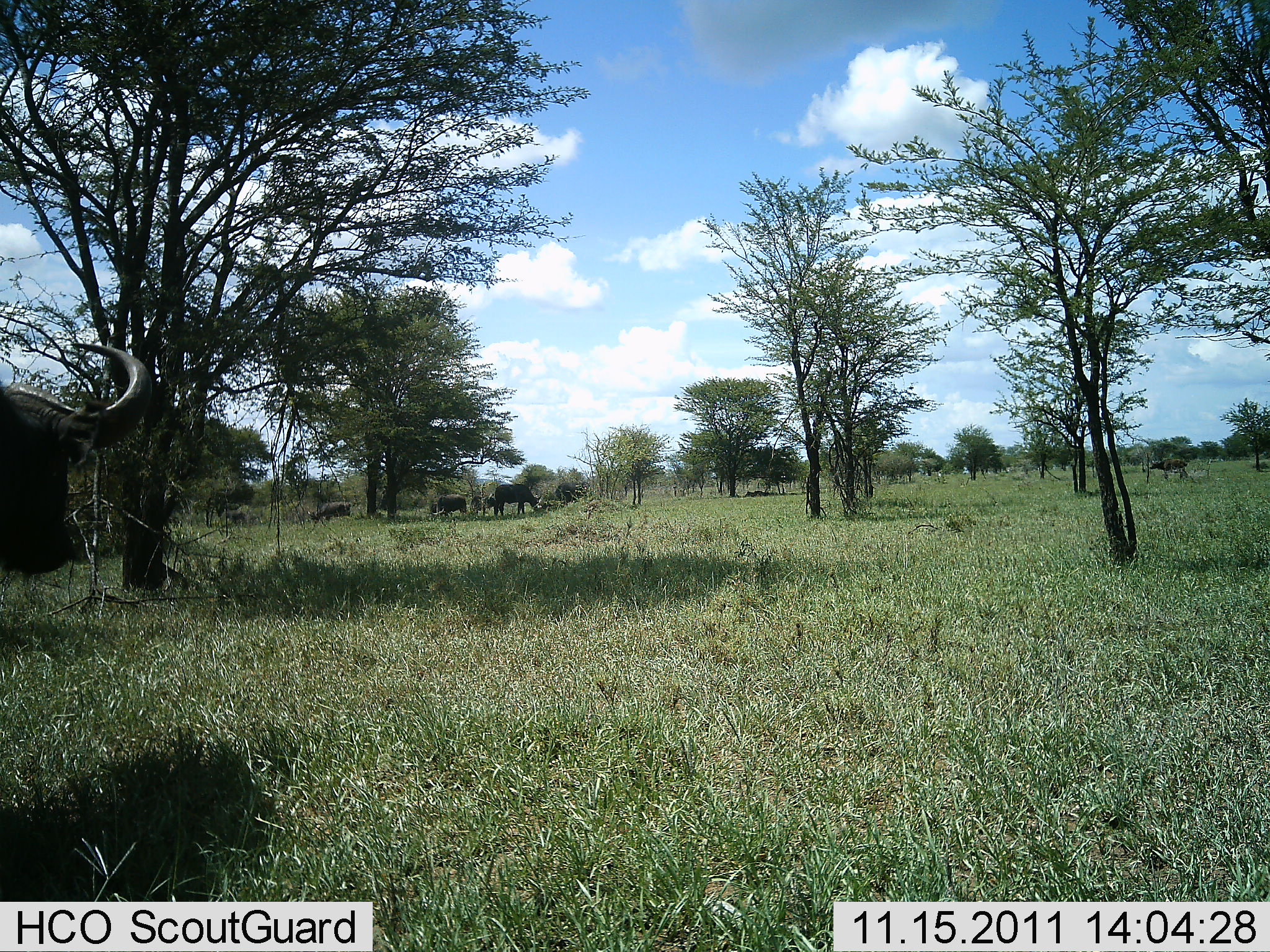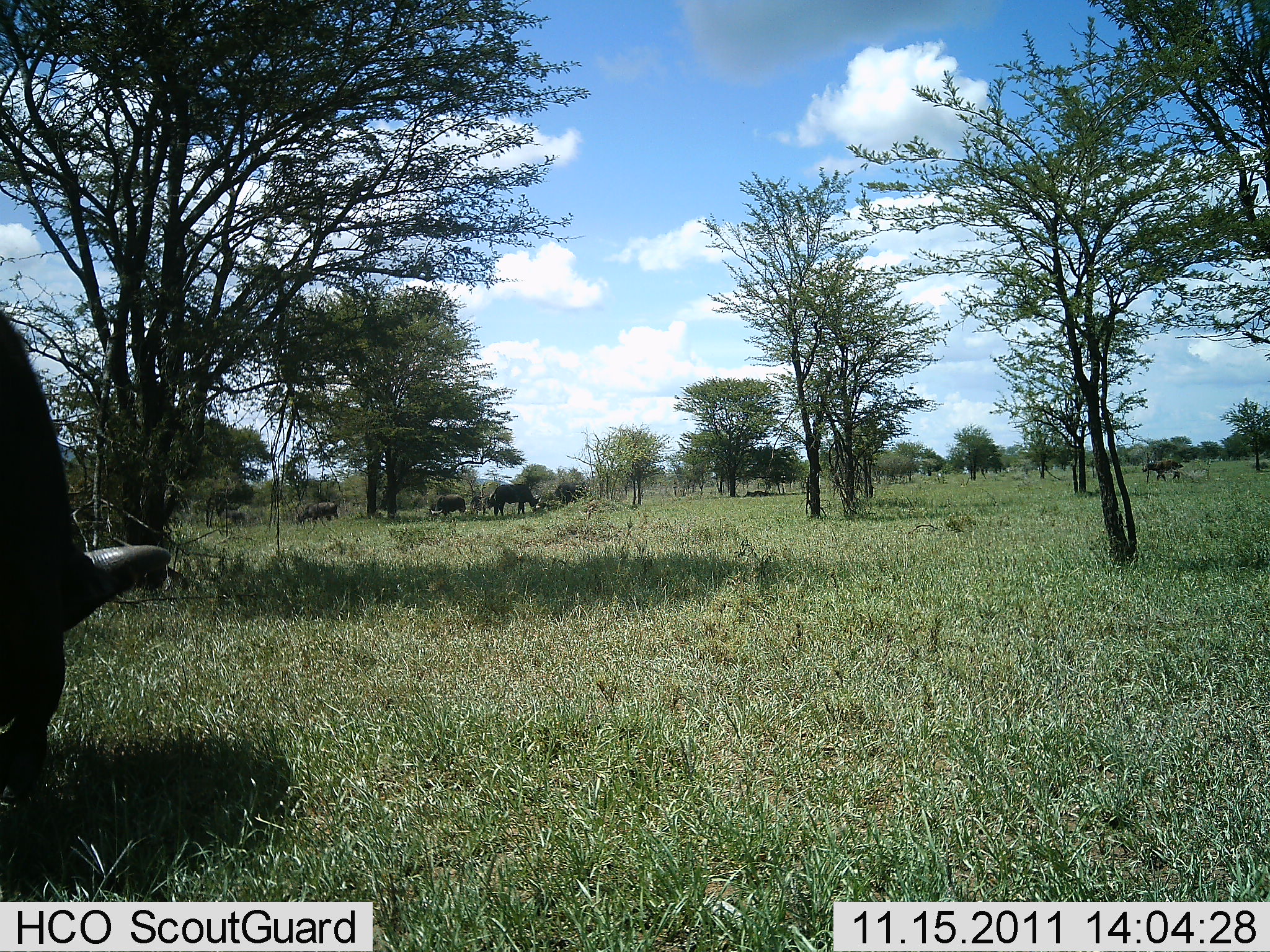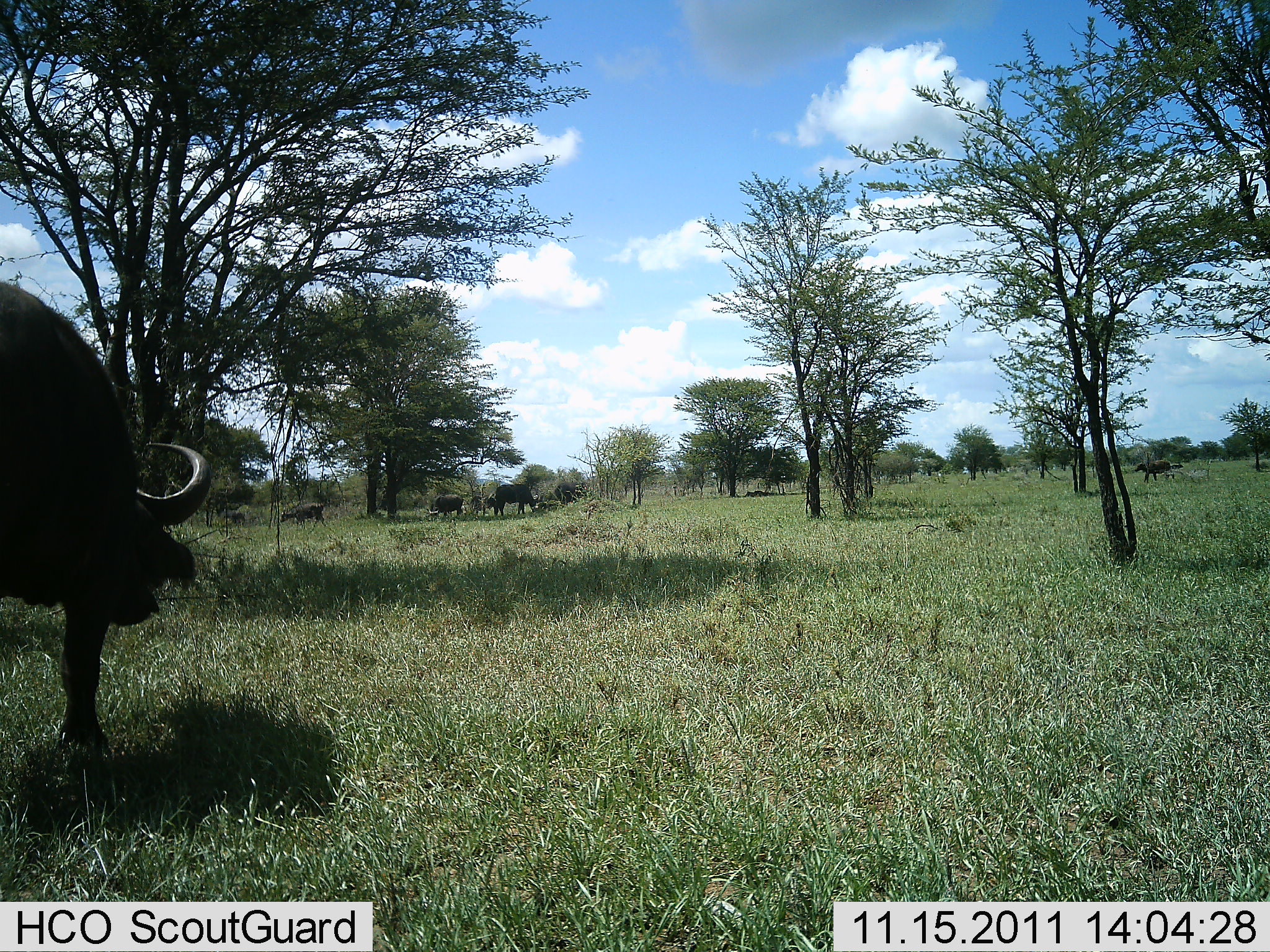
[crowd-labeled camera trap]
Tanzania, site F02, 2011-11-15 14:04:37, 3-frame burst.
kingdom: Animalia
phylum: Chordata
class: Mammalia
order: Artiodactyla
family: Bovidae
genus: Syncerus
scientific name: Syncerus caffer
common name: cape buffalo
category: buffalo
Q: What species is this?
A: Buffalo (cape buffalo) (Syncerus caffer).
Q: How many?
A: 5.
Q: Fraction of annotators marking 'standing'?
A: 38%.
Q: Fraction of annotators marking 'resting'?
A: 0%.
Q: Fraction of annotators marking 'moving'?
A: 38%.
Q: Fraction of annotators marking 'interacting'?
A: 8%.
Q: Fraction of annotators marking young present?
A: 8%.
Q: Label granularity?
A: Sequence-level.